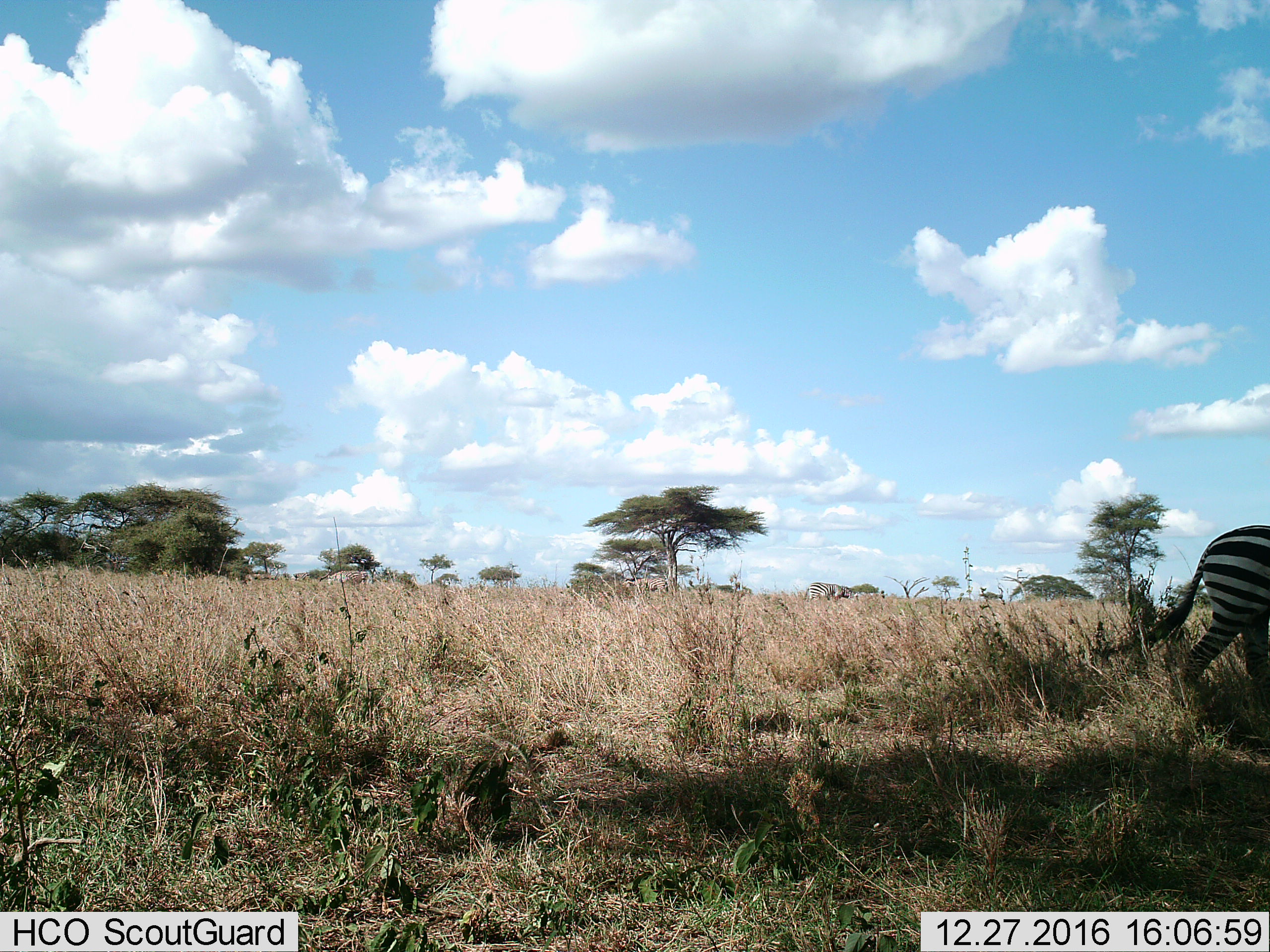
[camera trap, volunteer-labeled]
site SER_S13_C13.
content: unidentified animal